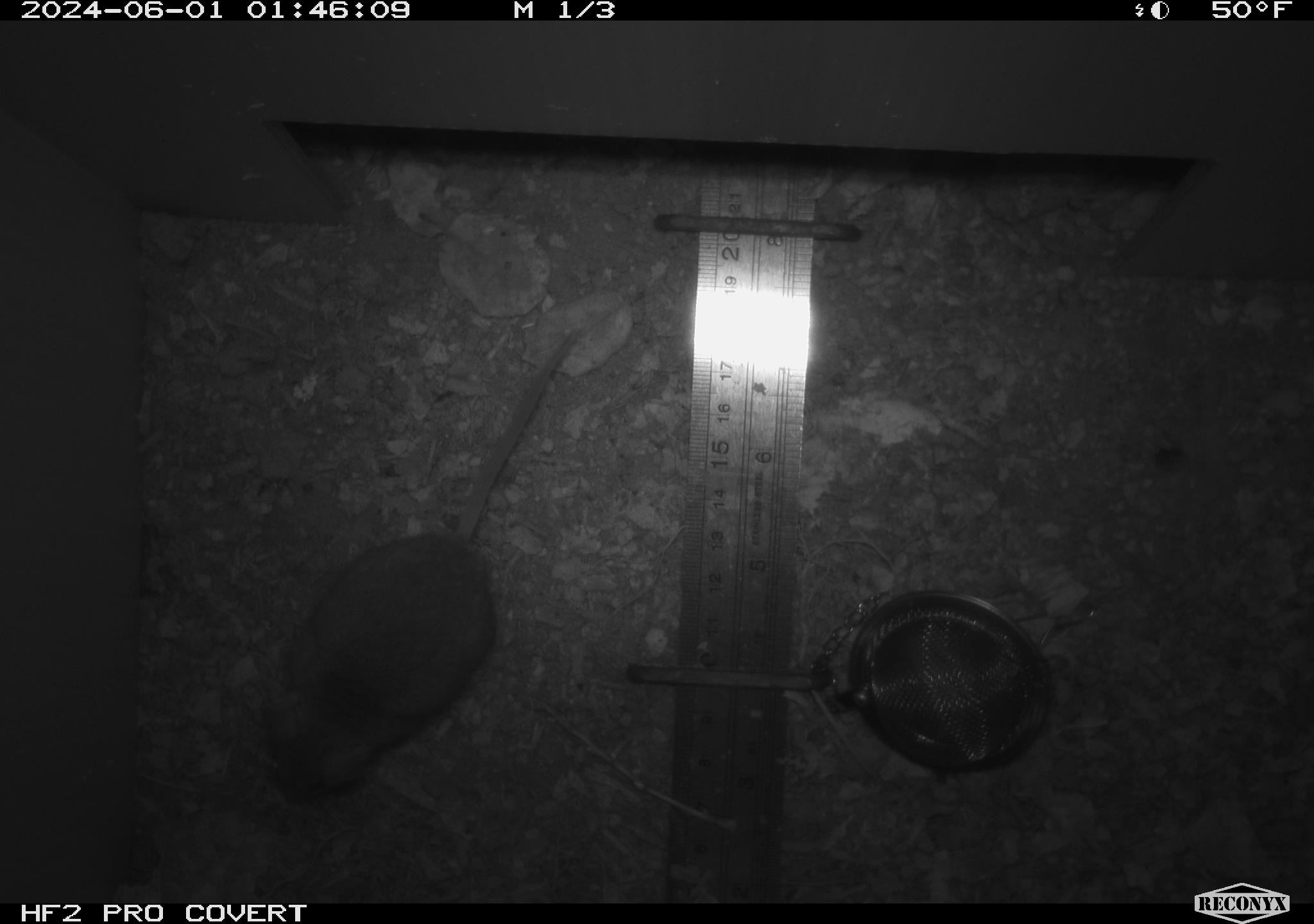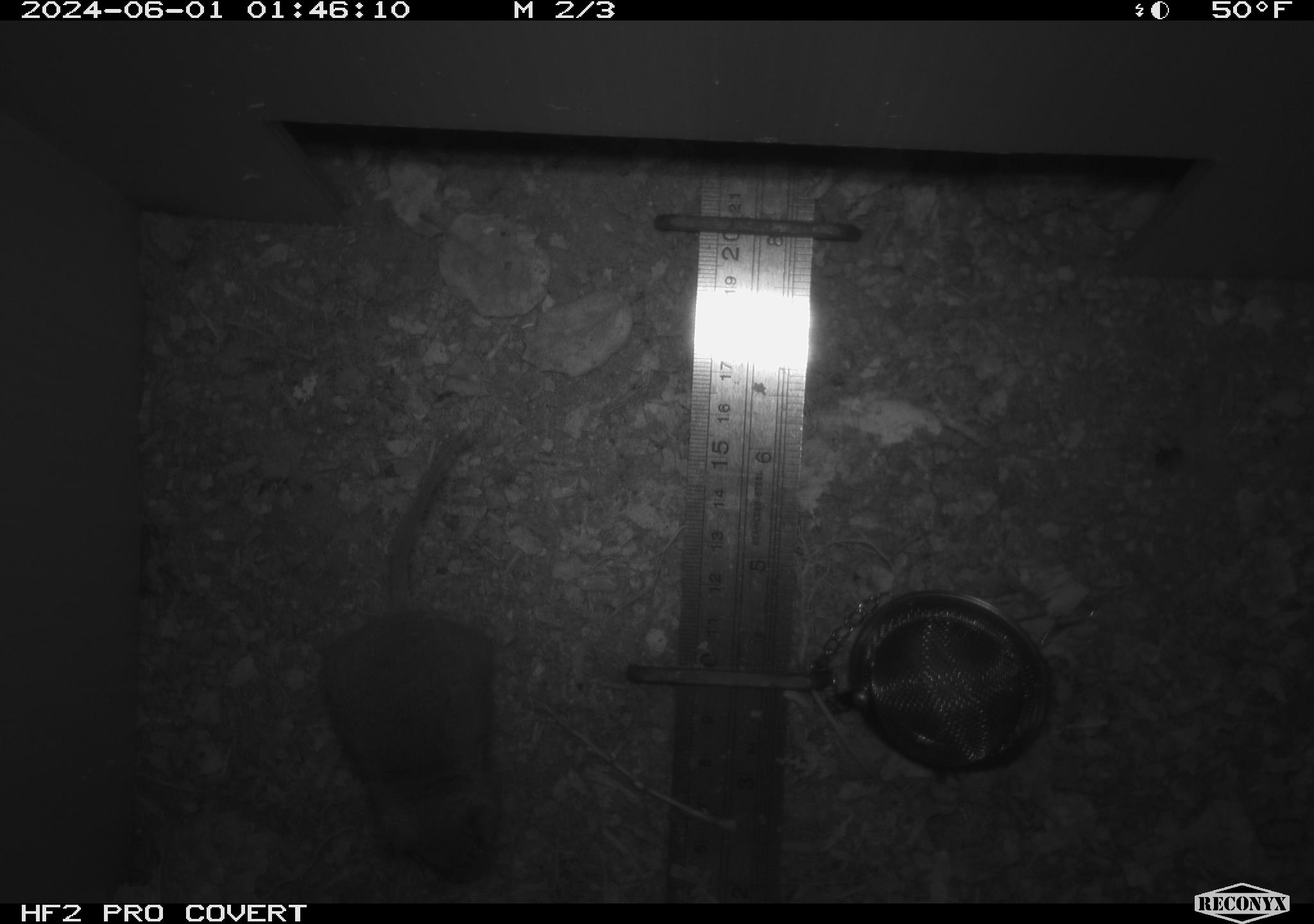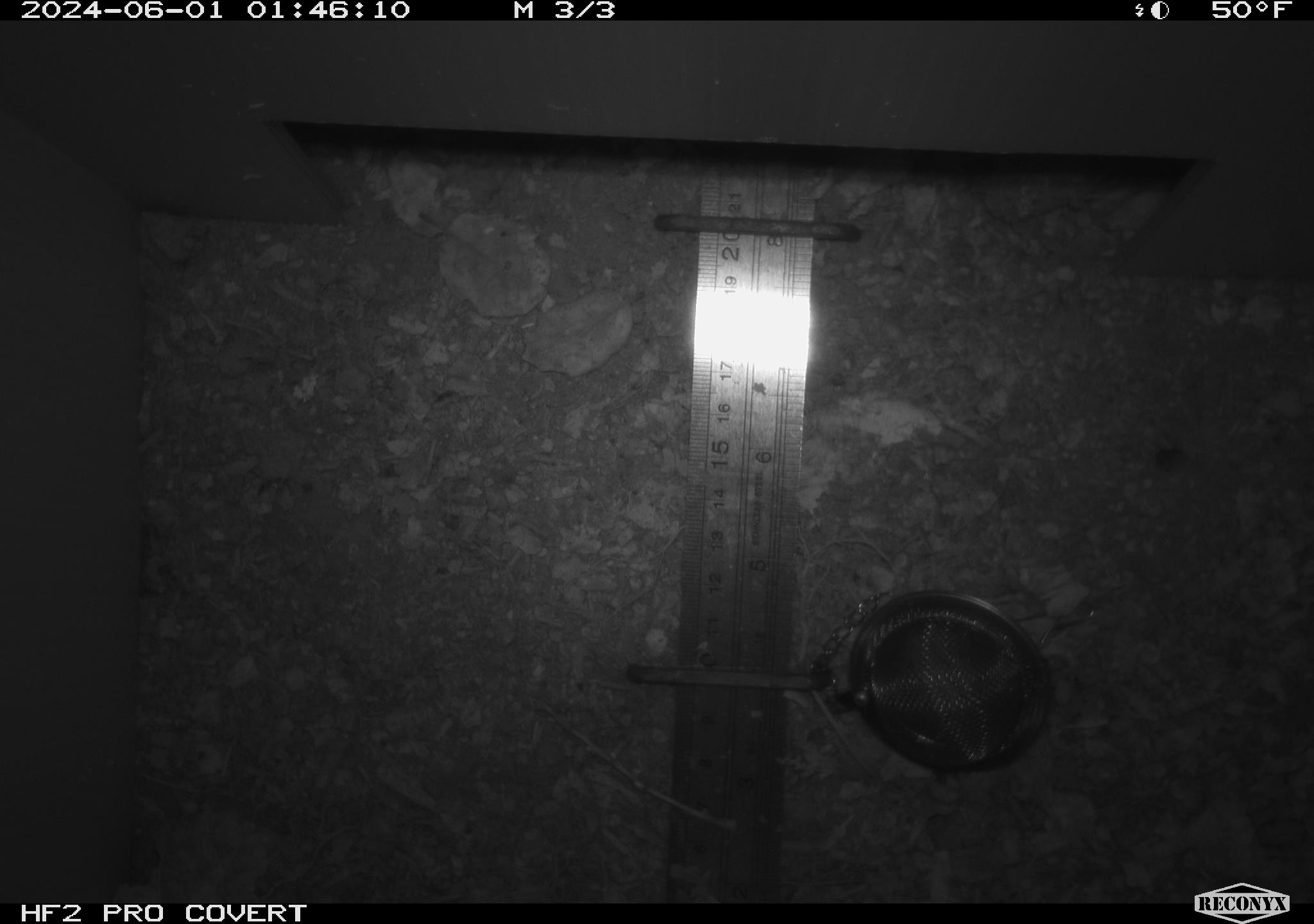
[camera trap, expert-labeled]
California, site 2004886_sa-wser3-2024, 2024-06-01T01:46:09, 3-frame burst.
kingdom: Animalia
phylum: Chordata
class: Mammalia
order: Rodentia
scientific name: Rodentia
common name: mouse species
Mouse species (Rodentia).